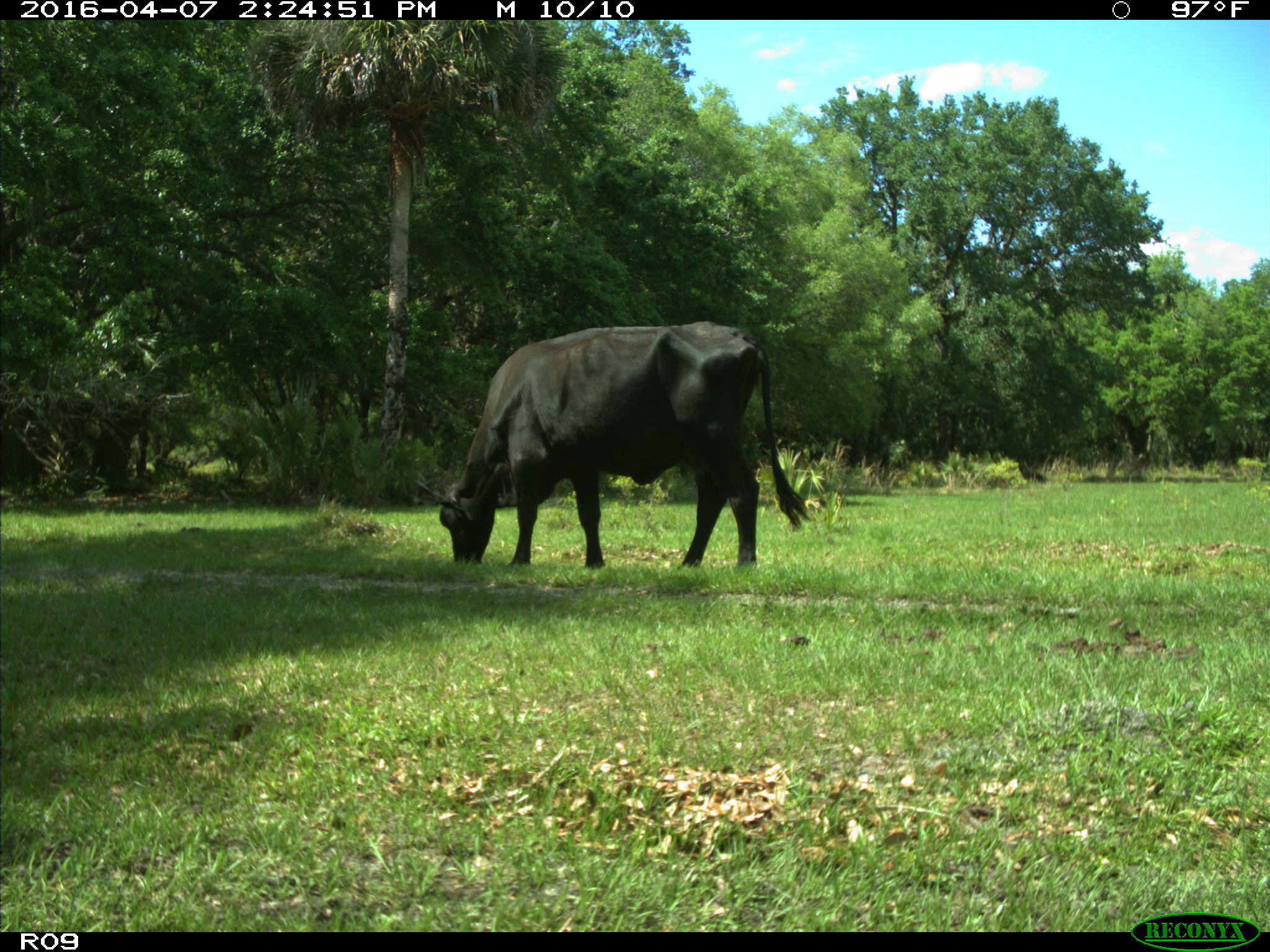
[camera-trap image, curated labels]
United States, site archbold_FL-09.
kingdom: Animalia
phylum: Chordata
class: Mammalia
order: Artiodactyla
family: Bovidae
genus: Bos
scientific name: Bos taurus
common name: domestic cow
Bos taurus (domestic cow).